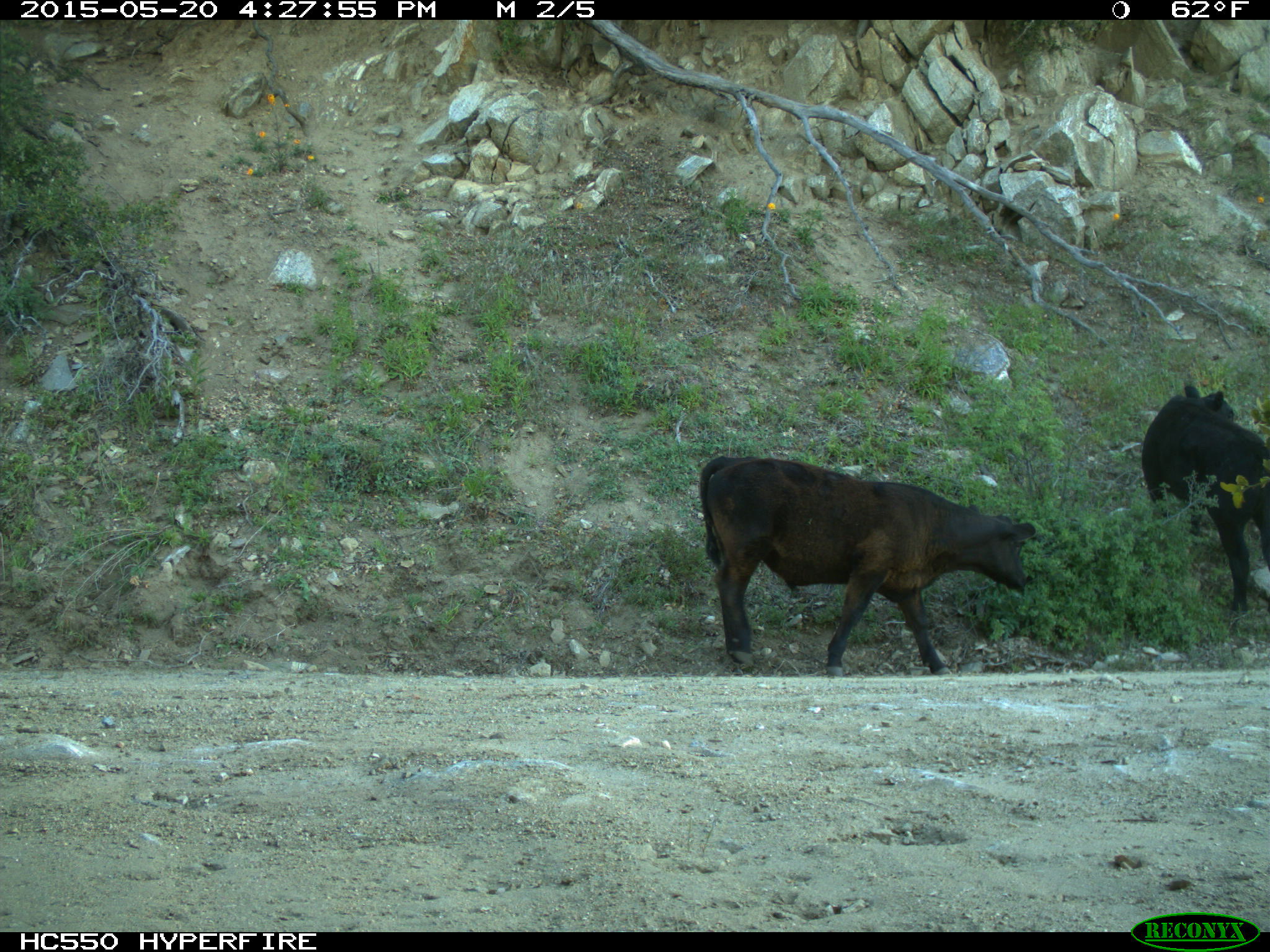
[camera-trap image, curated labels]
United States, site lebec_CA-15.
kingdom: Animalia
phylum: Chordata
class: Mammalia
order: Artiodactyla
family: Bovidae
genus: Bos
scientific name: Bos taurus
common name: domestic cow